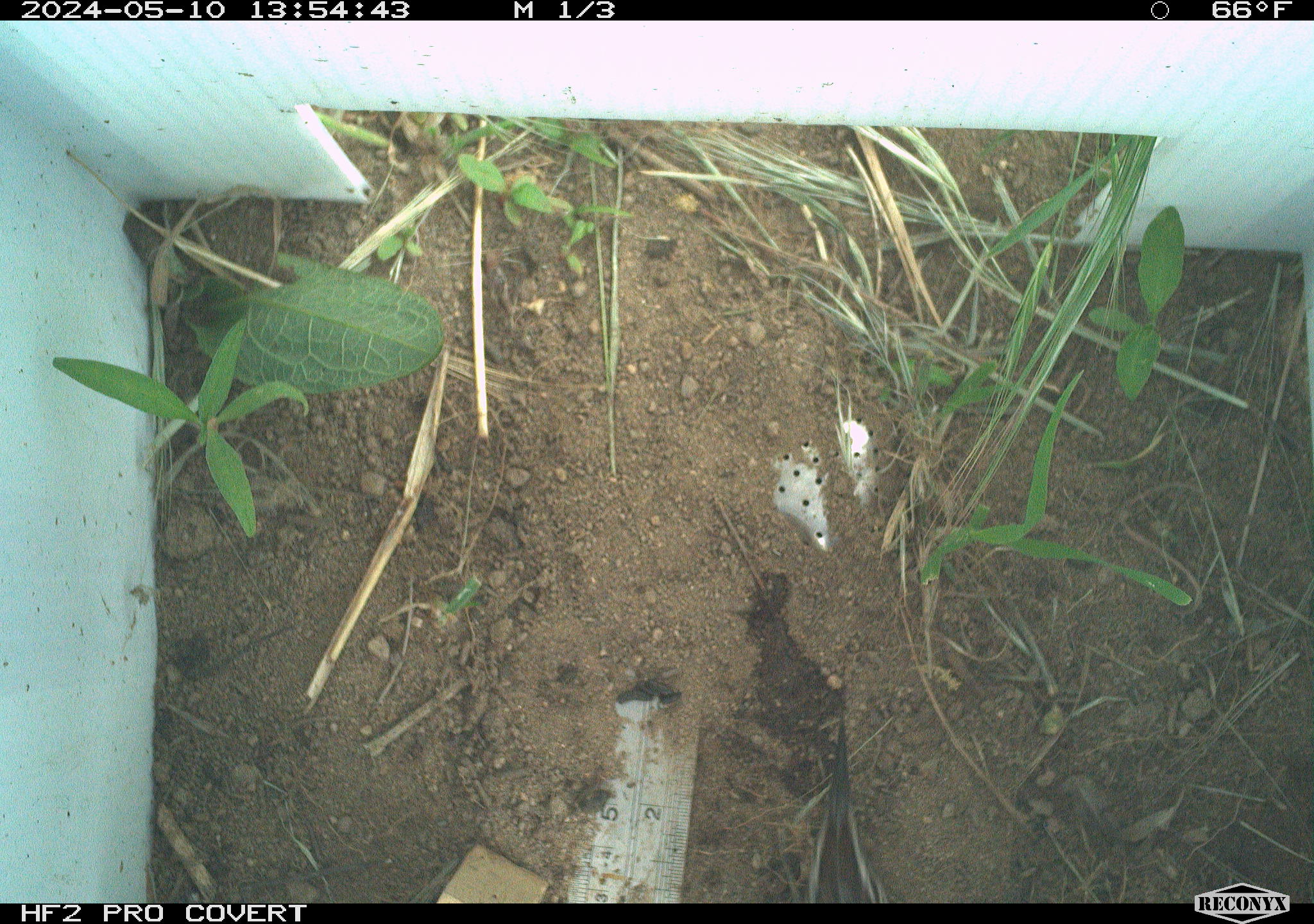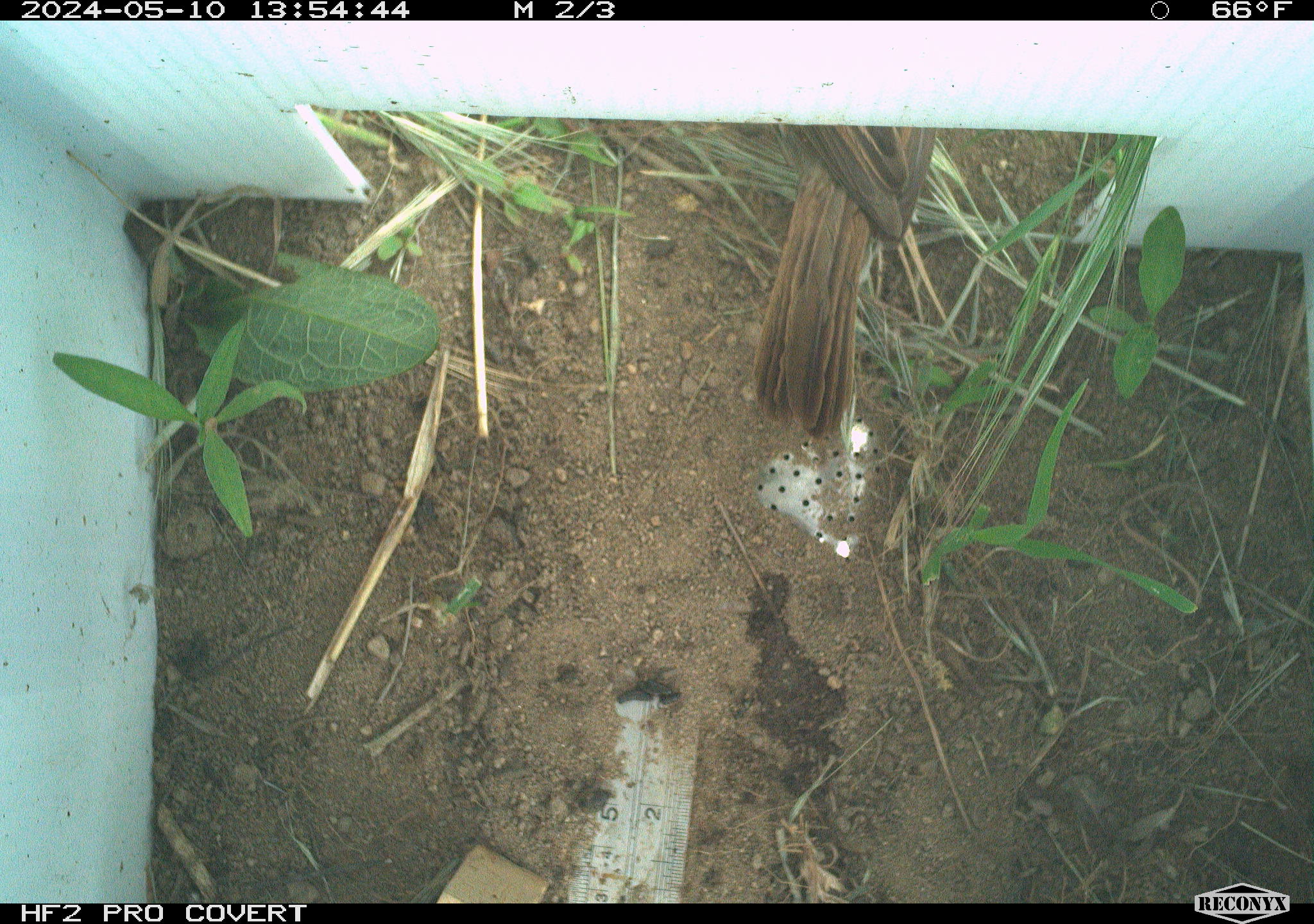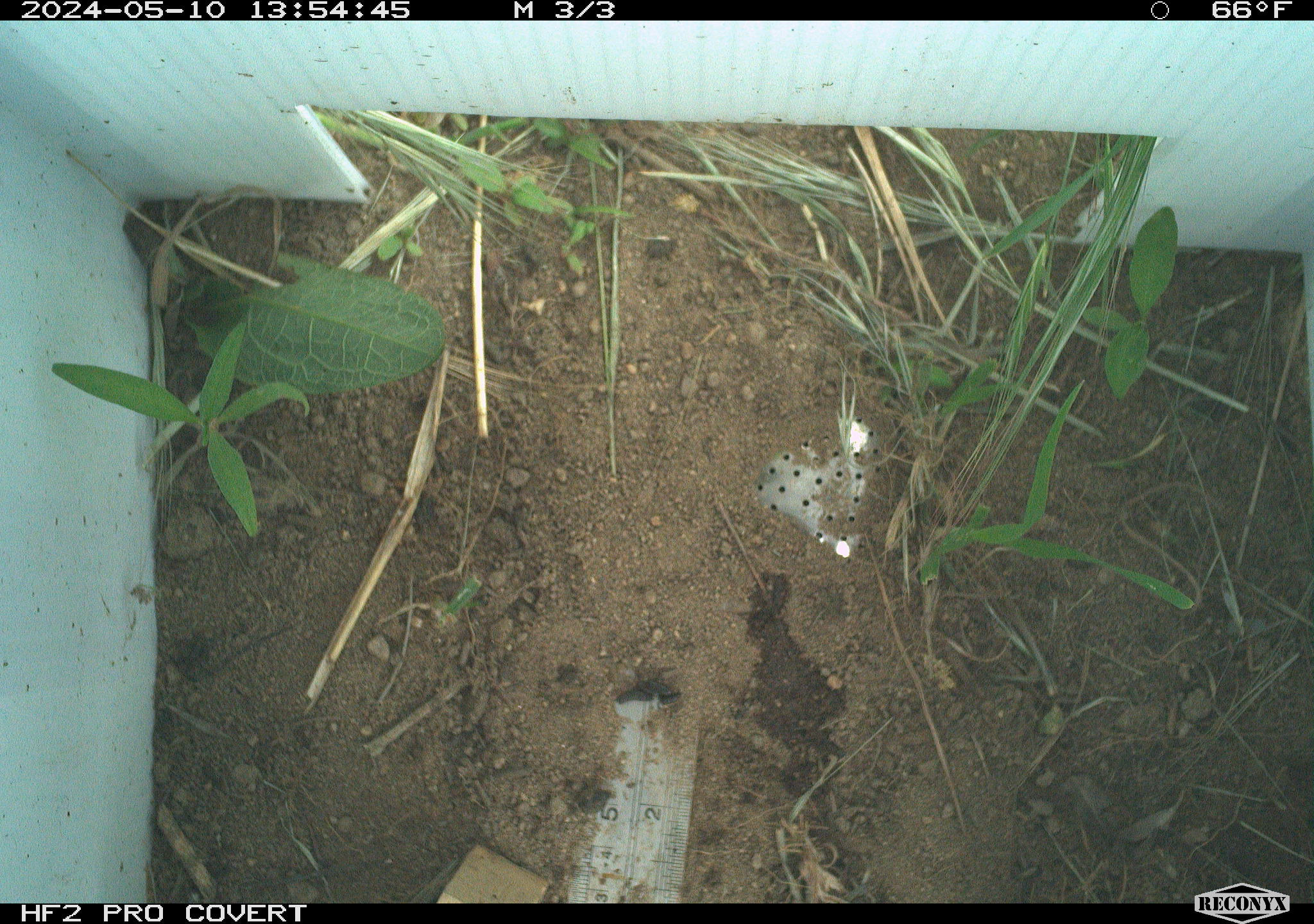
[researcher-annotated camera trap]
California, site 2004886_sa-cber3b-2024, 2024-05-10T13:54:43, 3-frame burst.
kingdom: Animalia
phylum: Chordata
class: Aves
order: Passeriformes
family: Passerellidae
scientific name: Passerellidae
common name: new world sparrows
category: passerellidae family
Passerellidae family (new world sparrows) (Passerellidae).